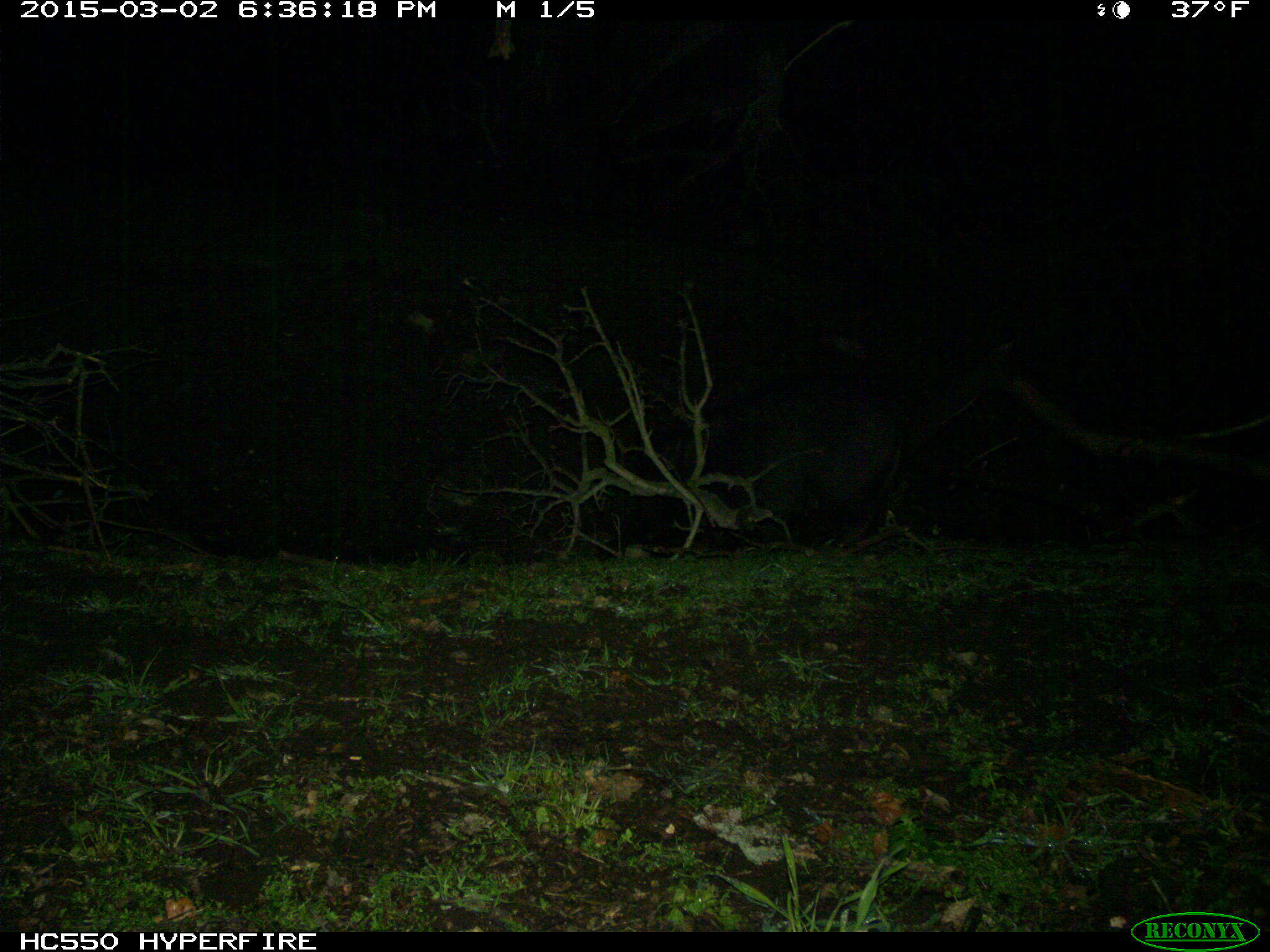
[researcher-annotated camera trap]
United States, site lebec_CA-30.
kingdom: Animalia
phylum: Chordata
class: Mammalia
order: Artiodactyla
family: Suidae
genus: Sus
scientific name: Sus scrofa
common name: wild boar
Sus scrofa (wild boar).